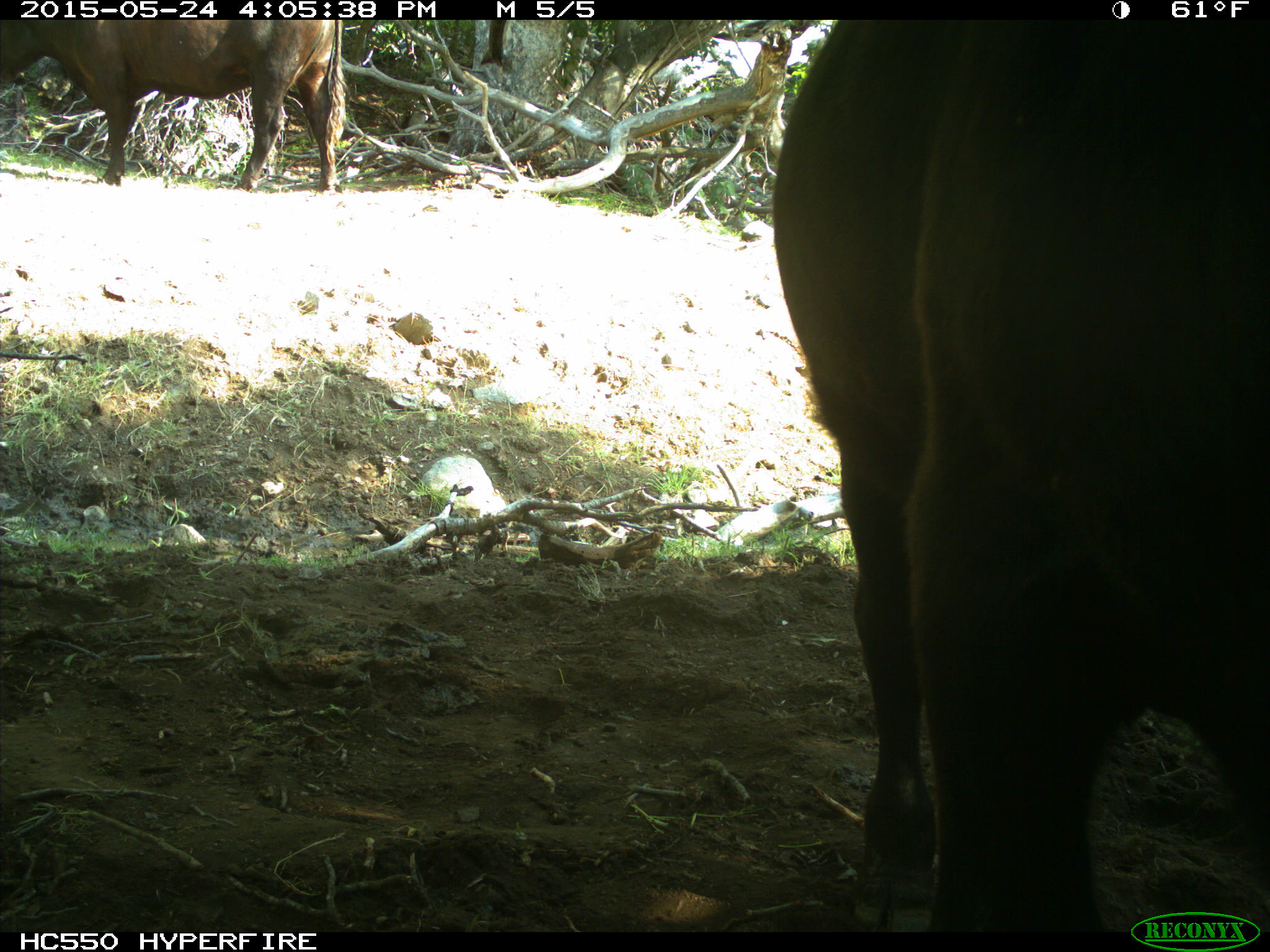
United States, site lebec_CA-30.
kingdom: Animalia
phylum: Chordata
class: Mammalia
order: Artiodactyla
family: Bovidae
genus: Bos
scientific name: Bos taurus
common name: domestic cow